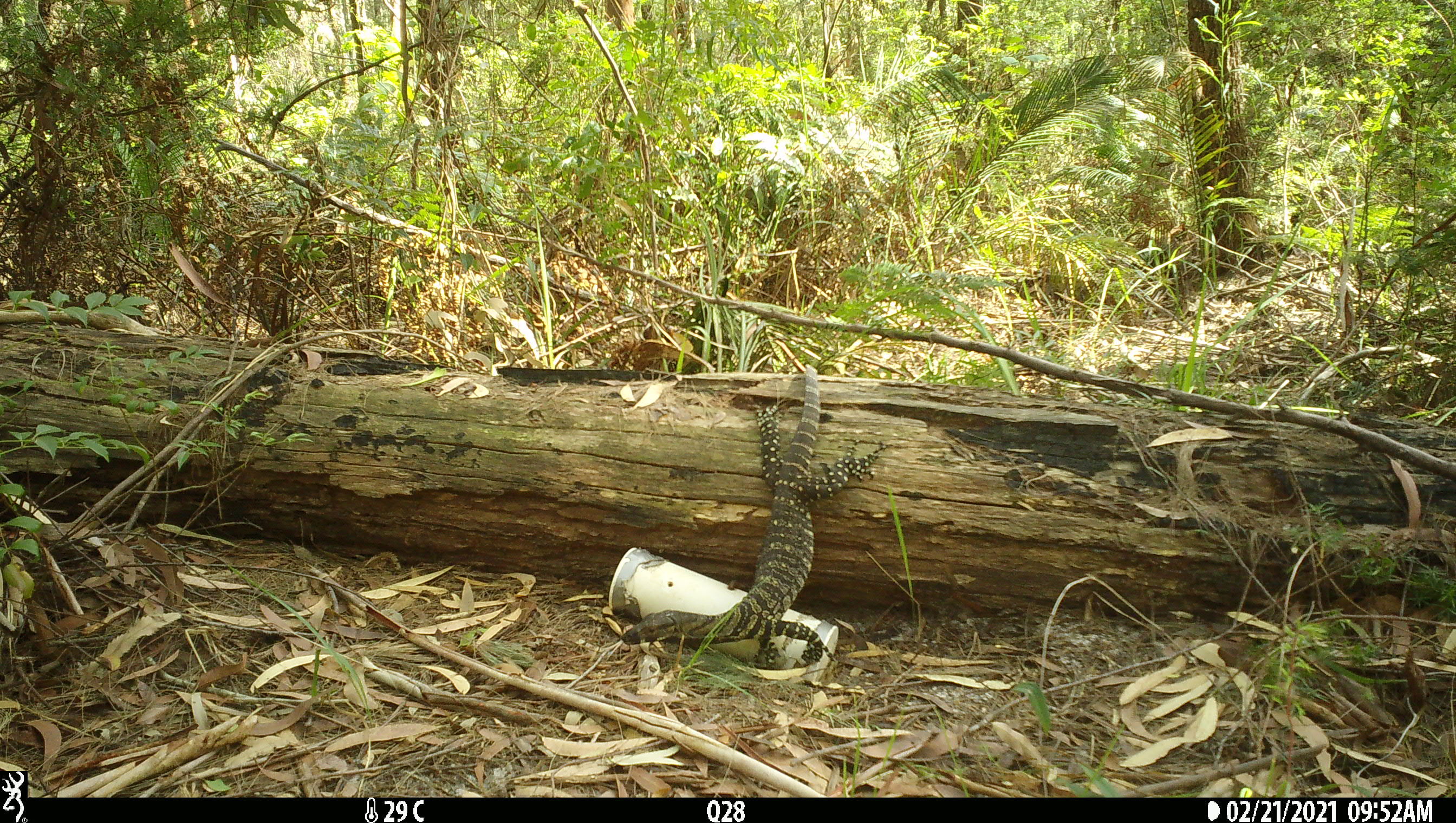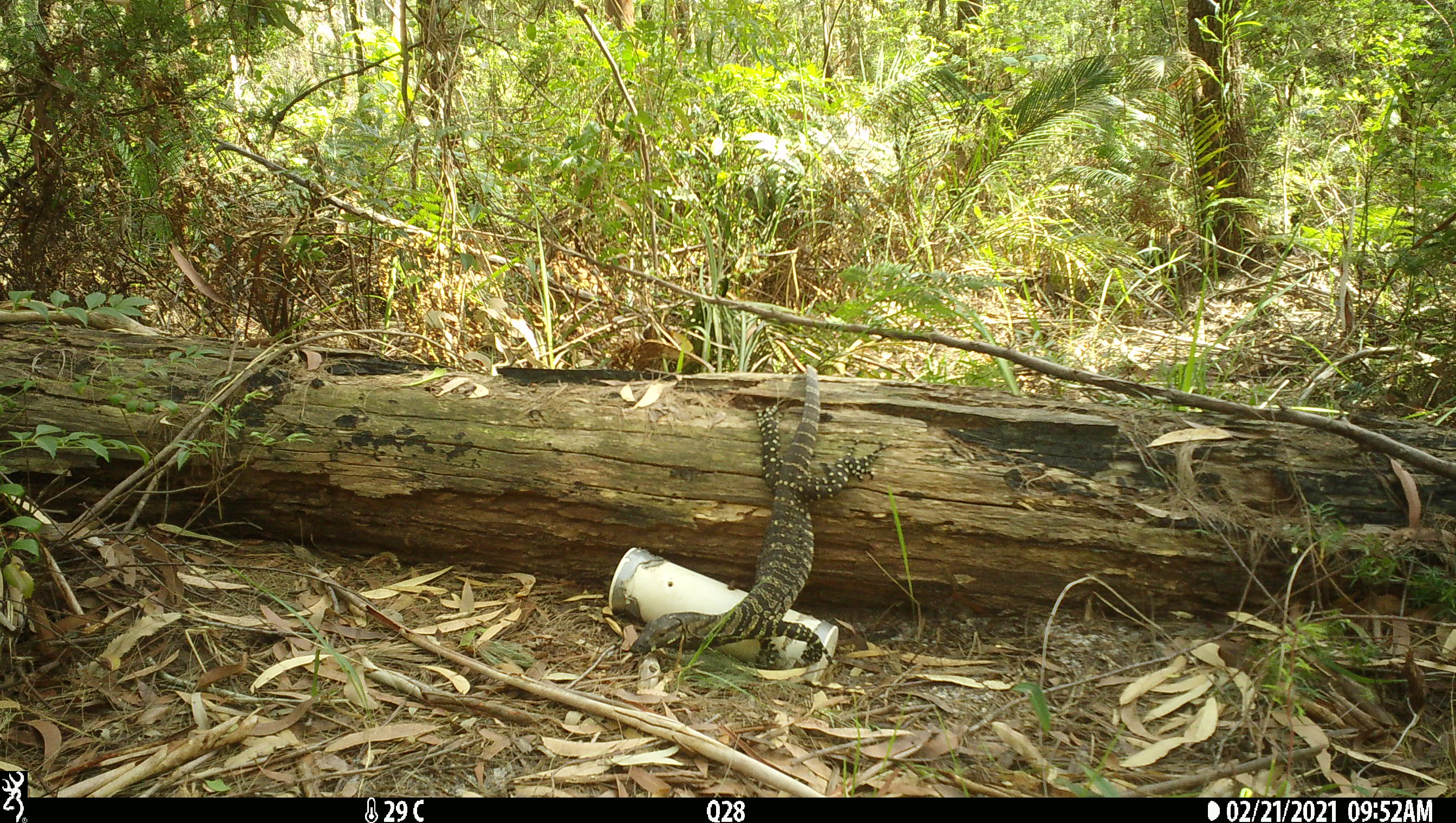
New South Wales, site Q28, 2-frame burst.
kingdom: Animalia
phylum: Chordata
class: Reptilia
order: Squamata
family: Varanidae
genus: Varanus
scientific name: Varanus varius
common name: lace monitor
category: goanna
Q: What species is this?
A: Goanna (lace monitor) (Varanus varius).